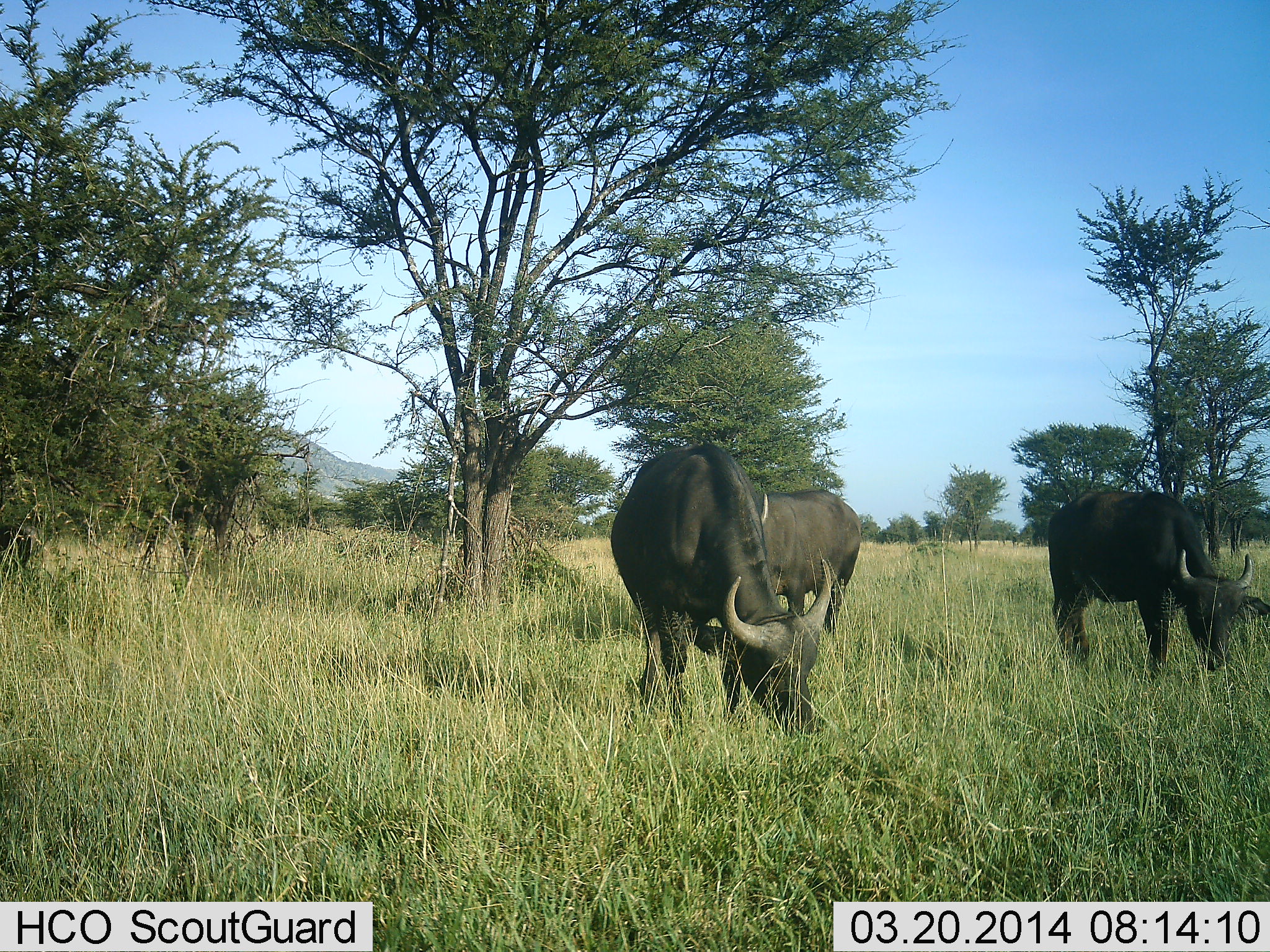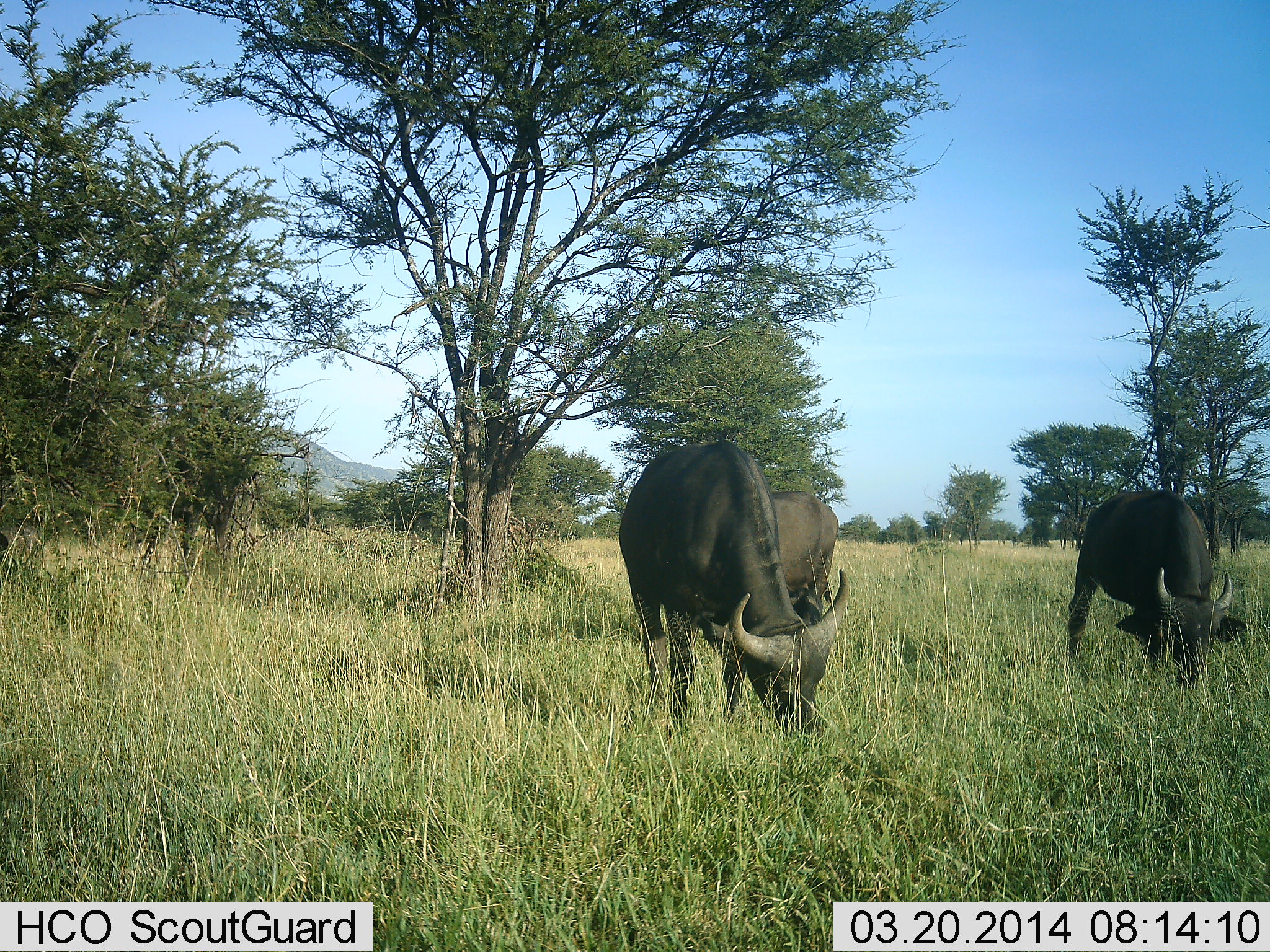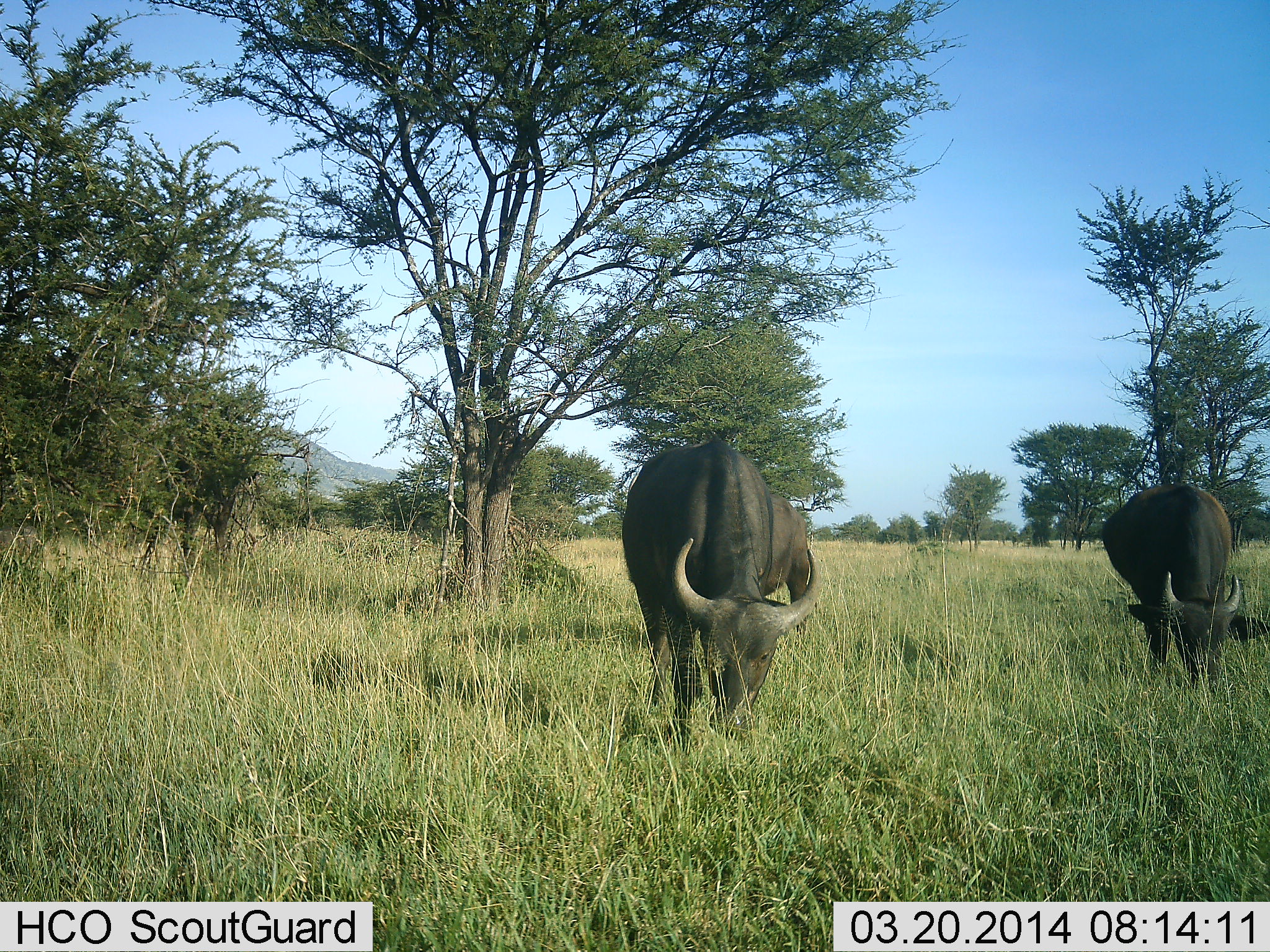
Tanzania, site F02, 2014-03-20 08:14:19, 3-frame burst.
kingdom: Animalia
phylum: Chordata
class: Mammalia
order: Artiodactyla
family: Bovidae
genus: Syncerus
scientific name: Syncerus caffer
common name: cape buffalo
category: buffalo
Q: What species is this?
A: Buffalo (cape buffalo) (Syncerus caffer).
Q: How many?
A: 3.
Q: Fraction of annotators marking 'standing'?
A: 20%.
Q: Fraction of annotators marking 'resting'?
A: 0%.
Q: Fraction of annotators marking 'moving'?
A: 10%.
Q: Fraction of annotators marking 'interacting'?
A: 0%.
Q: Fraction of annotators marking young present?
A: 0%.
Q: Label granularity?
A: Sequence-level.